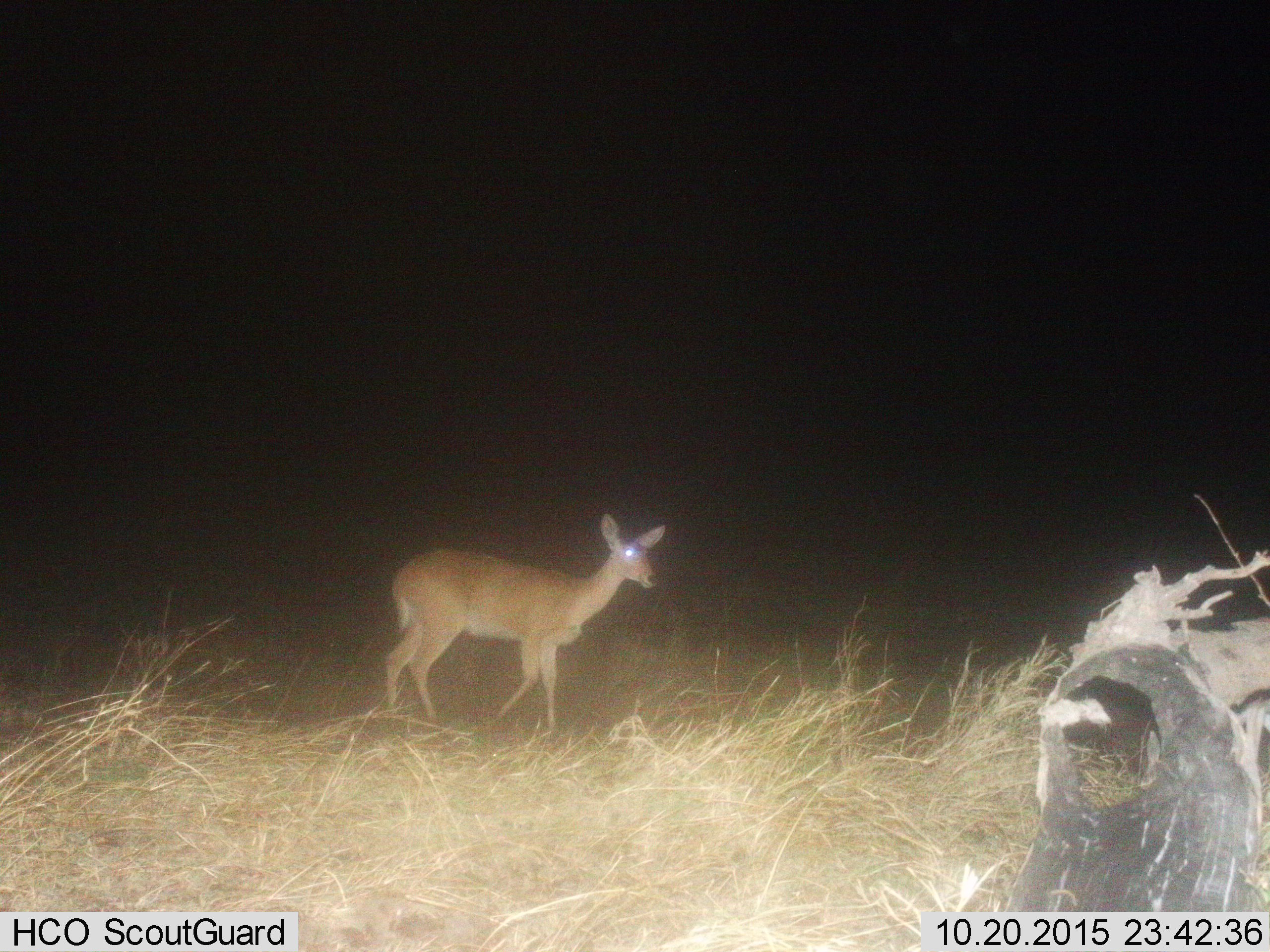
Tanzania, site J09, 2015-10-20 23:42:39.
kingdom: Animalia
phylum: Chordata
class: Mammalia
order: Artiodactyla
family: Bovidae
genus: Aepyceros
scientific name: Aepyceros melampus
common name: impala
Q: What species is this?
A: Impala (Aepyceros melampus).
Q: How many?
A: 1.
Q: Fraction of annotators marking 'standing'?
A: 50%.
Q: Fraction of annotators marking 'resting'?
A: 0%.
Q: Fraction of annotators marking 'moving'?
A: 50%.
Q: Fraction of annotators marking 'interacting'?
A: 0%.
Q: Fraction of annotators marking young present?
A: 0%.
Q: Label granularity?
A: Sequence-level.